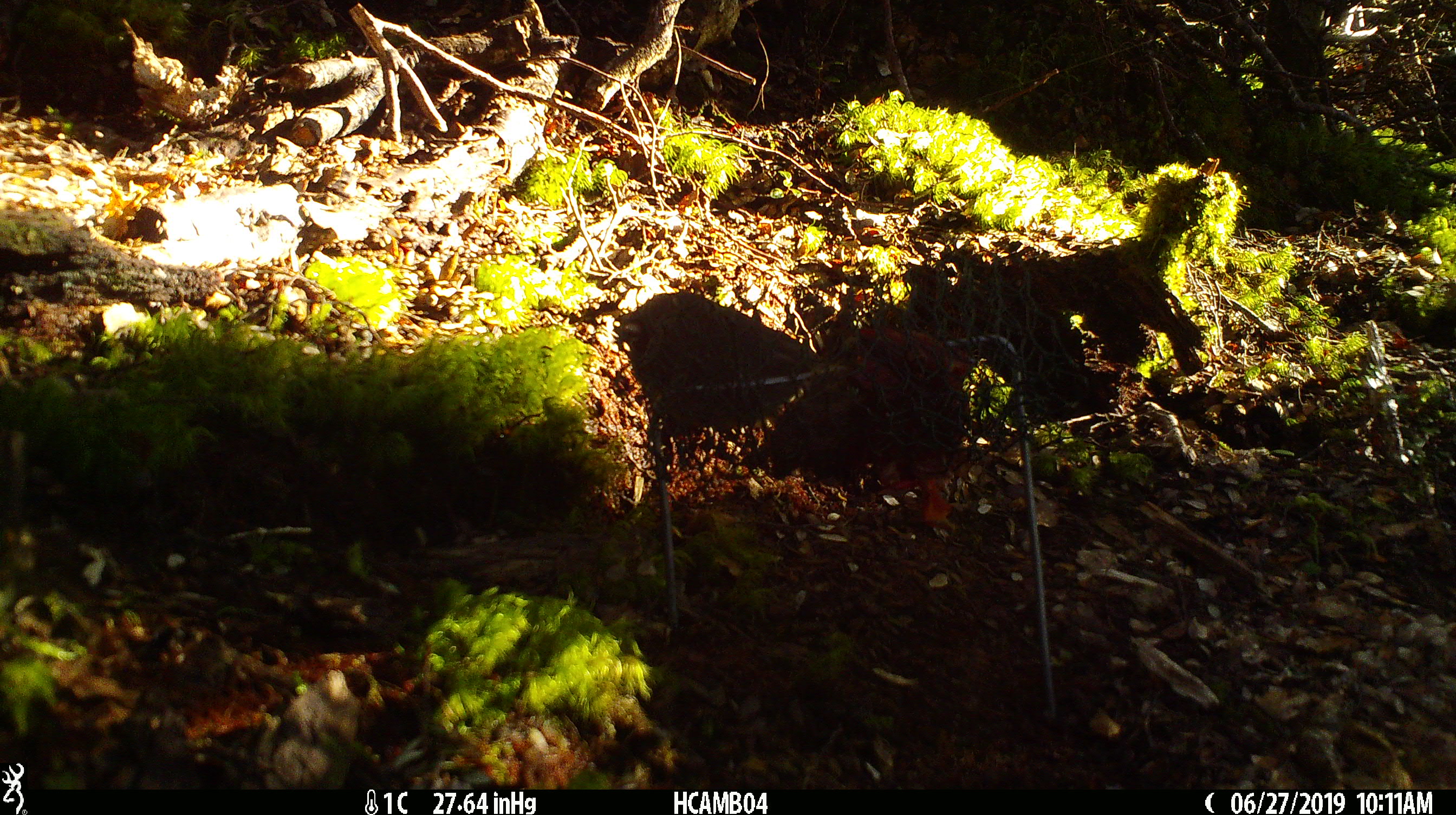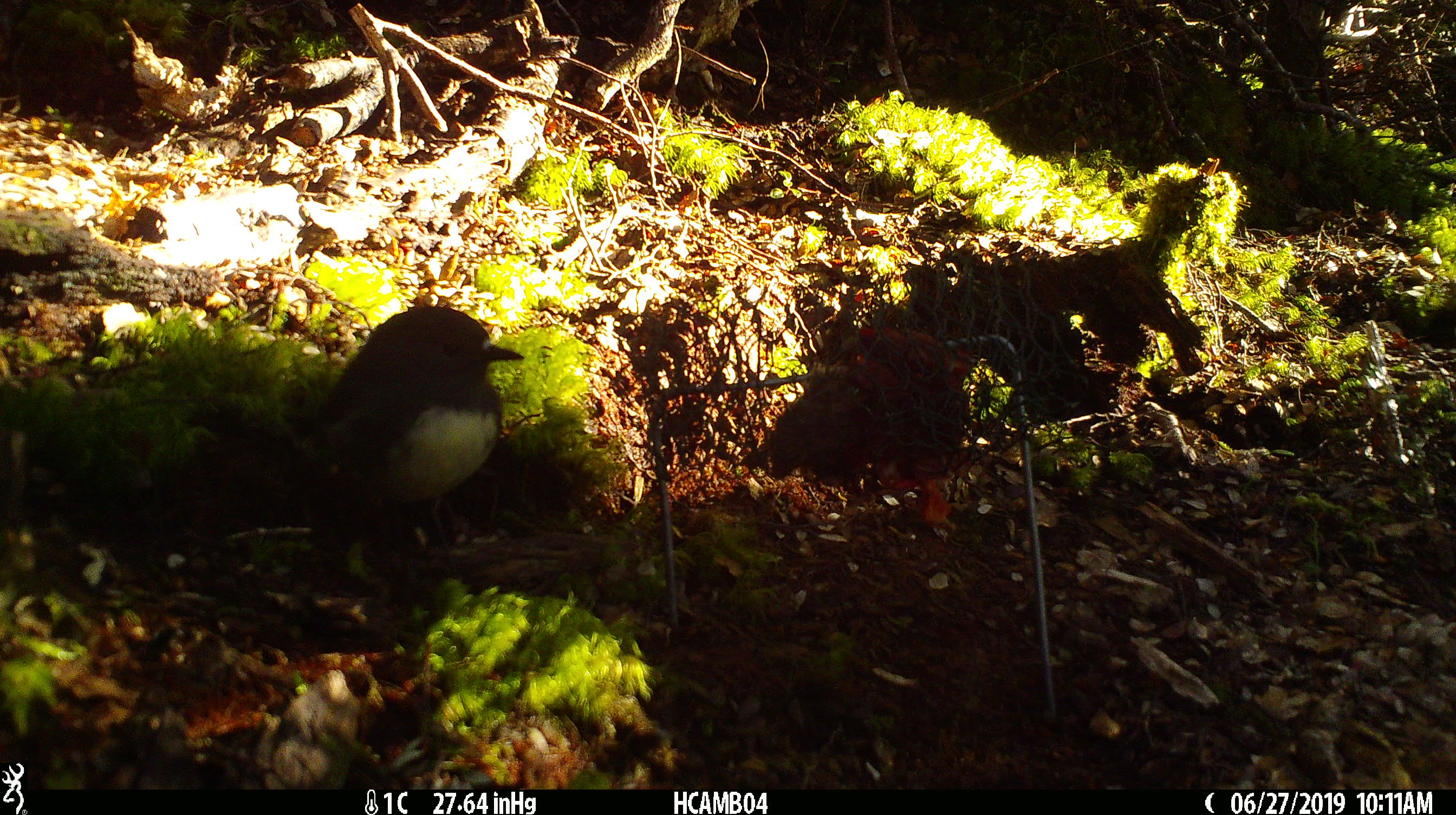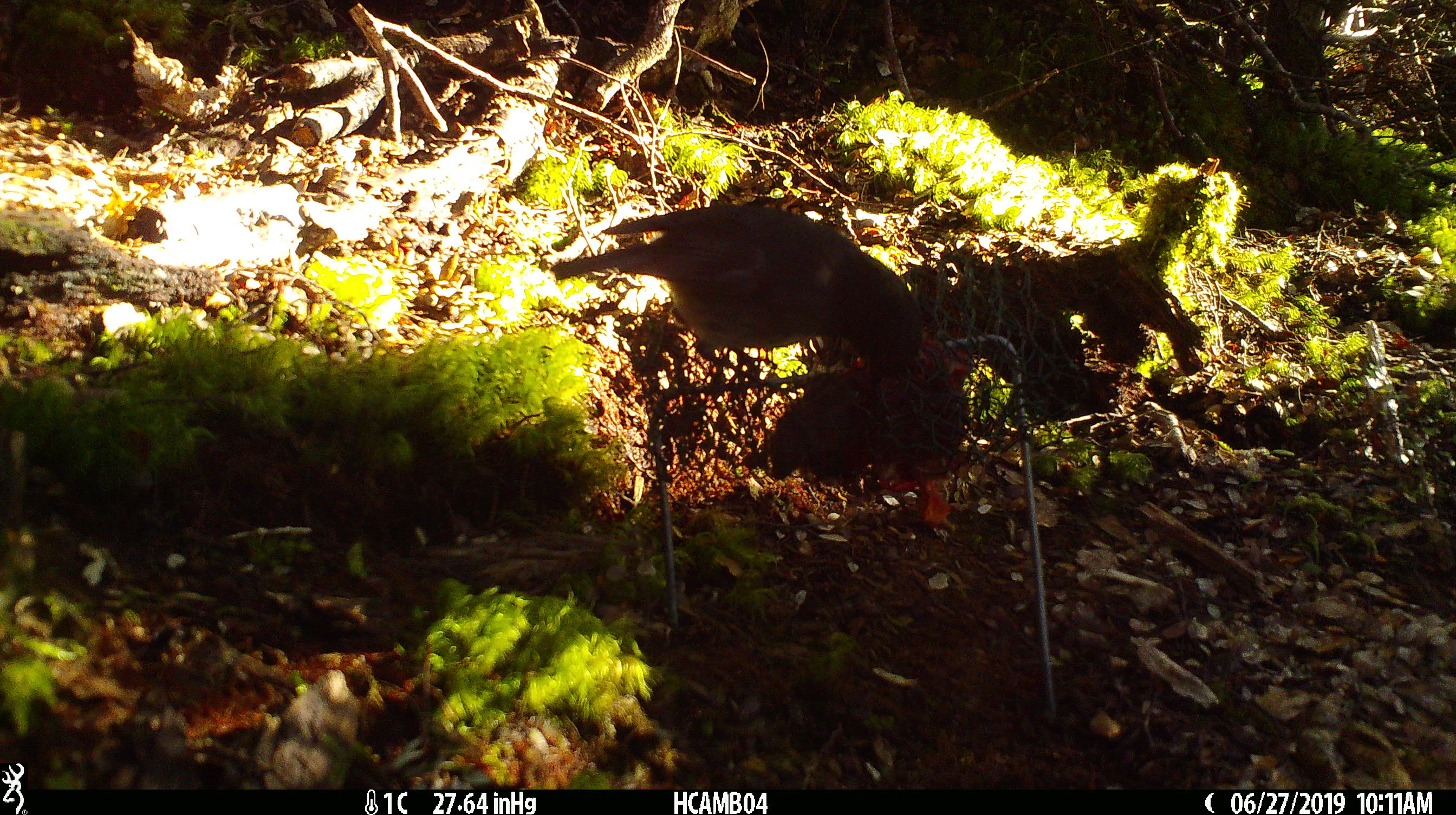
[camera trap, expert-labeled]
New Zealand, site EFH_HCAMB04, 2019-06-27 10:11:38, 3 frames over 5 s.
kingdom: Animalia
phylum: Chordata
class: Aves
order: Passeriformes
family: Petroicidae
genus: Petroica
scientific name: Petroica australis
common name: new zealand robin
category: robin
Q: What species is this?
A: Robin (new zealand robin) (Petroica australis).